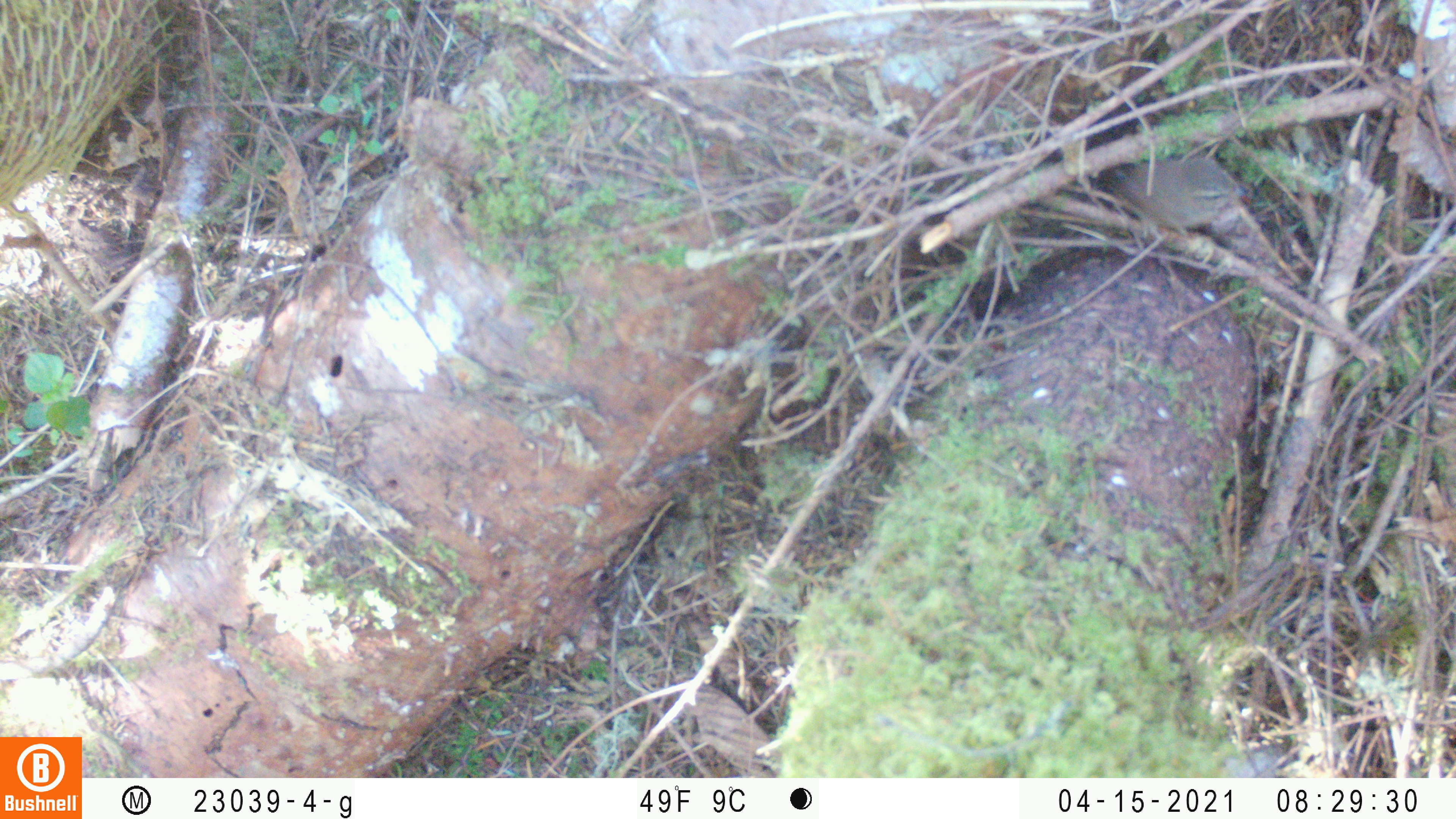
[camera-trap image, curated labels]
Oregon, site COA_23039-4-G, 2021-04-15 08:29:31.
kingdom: Animalia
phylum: Chordata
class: Aves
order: Passeriformes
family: Troglodytidae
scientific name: Troglodytidae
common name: wrens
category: troglodytidae family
Troglodytidae family (wrens) (Troglodytidae).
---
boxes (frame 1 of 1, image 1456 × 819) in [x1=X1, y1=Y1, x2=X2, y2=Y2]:
troglodytidae family: [x1=1066, y1=123, x2=1275, y2=266]